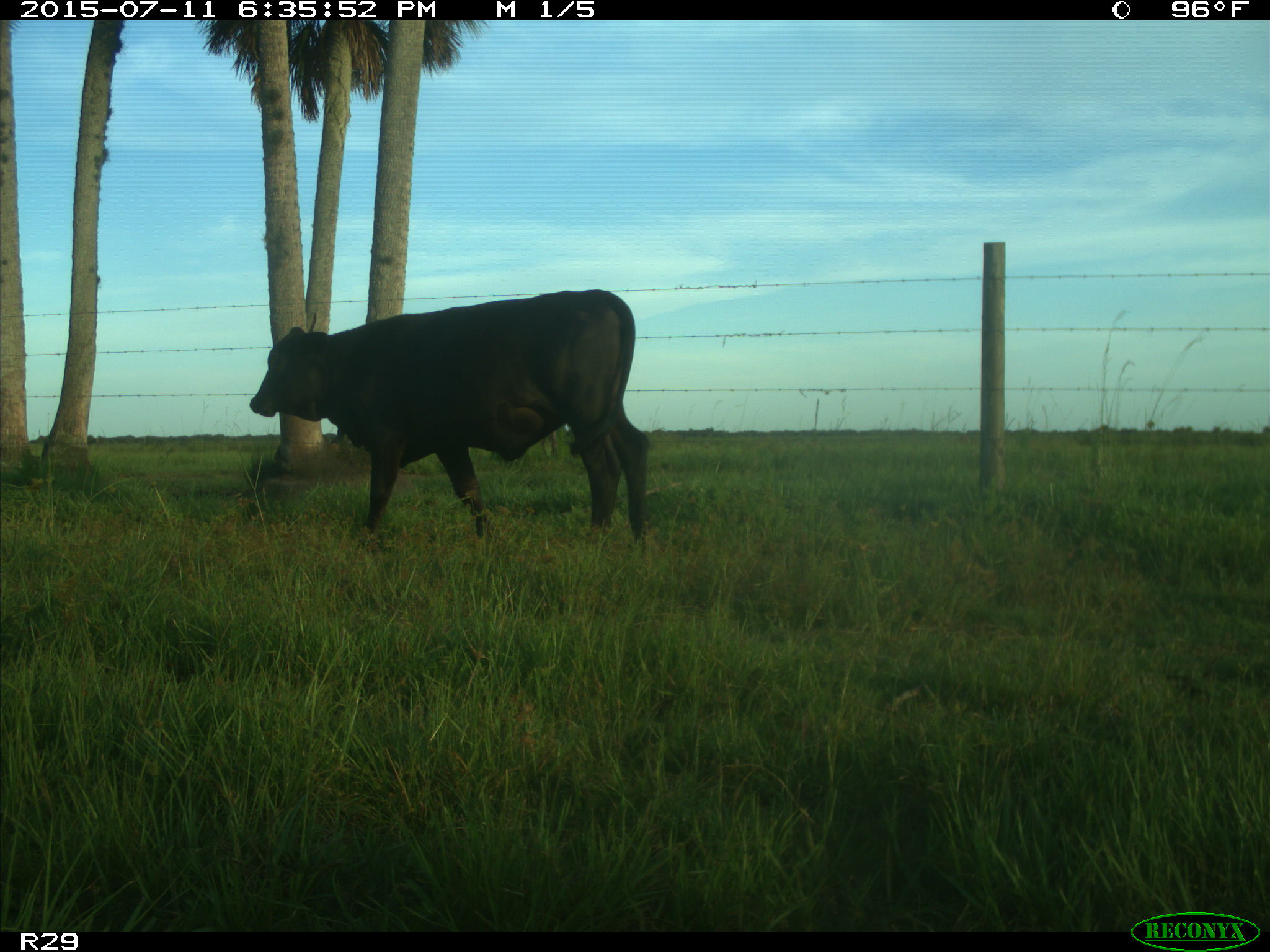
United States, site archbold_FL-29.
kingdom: Animalia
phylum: Chordata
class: Mammalia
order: Artiodactyla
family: Bovidae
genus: Bos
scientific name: Bos taurus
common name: domestic cow